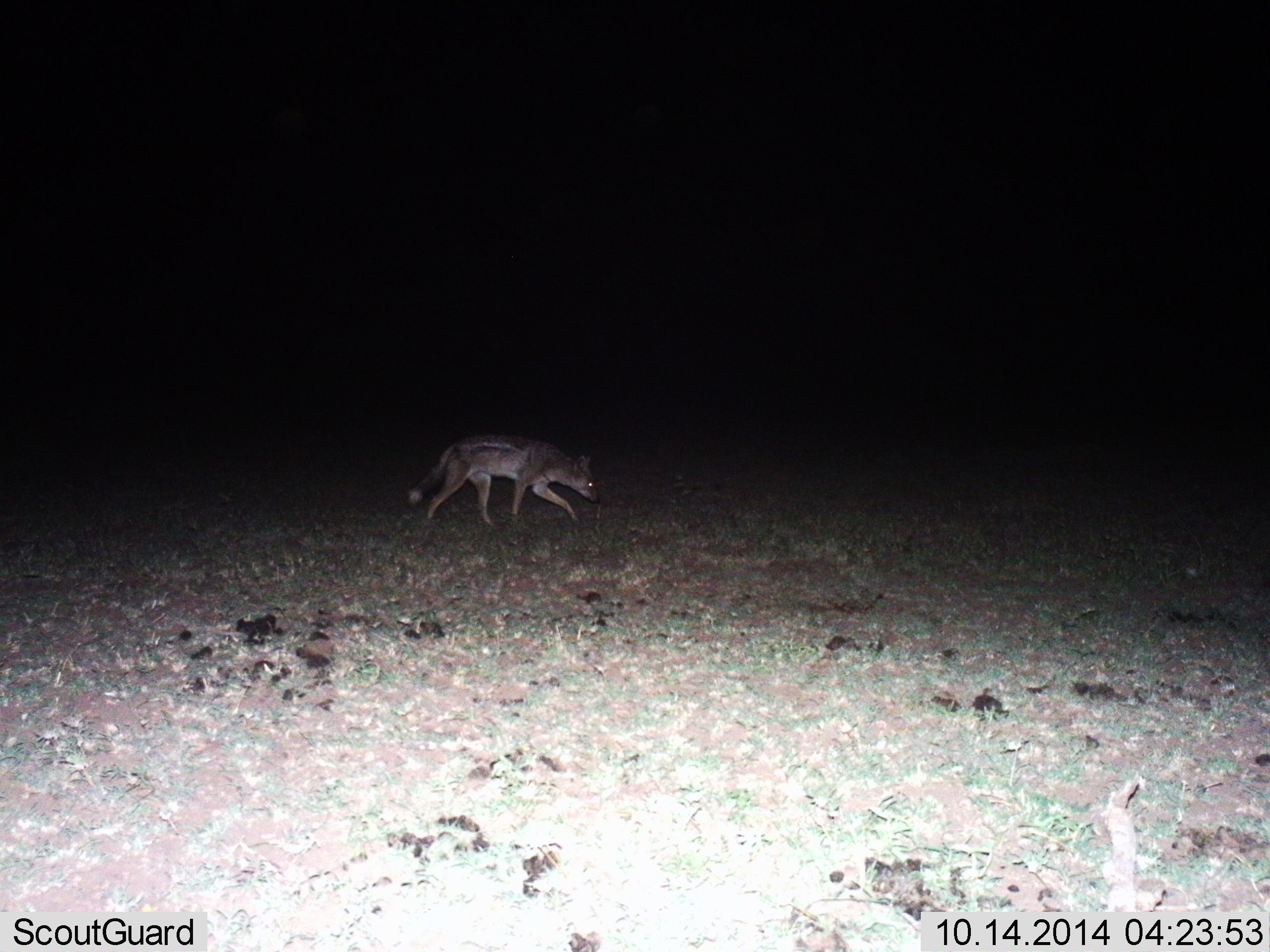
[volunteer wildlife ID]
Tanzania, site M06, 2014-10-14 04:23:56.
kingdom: Animalia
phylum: Chordata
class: Mammalia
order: Carnivora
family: Canidae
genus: Lupulella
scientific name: Lupulella mesomelas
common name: black-backed jackal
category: jackal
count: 1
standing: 0%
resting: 0%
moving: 100%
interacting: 0%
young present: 0%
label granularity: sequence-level